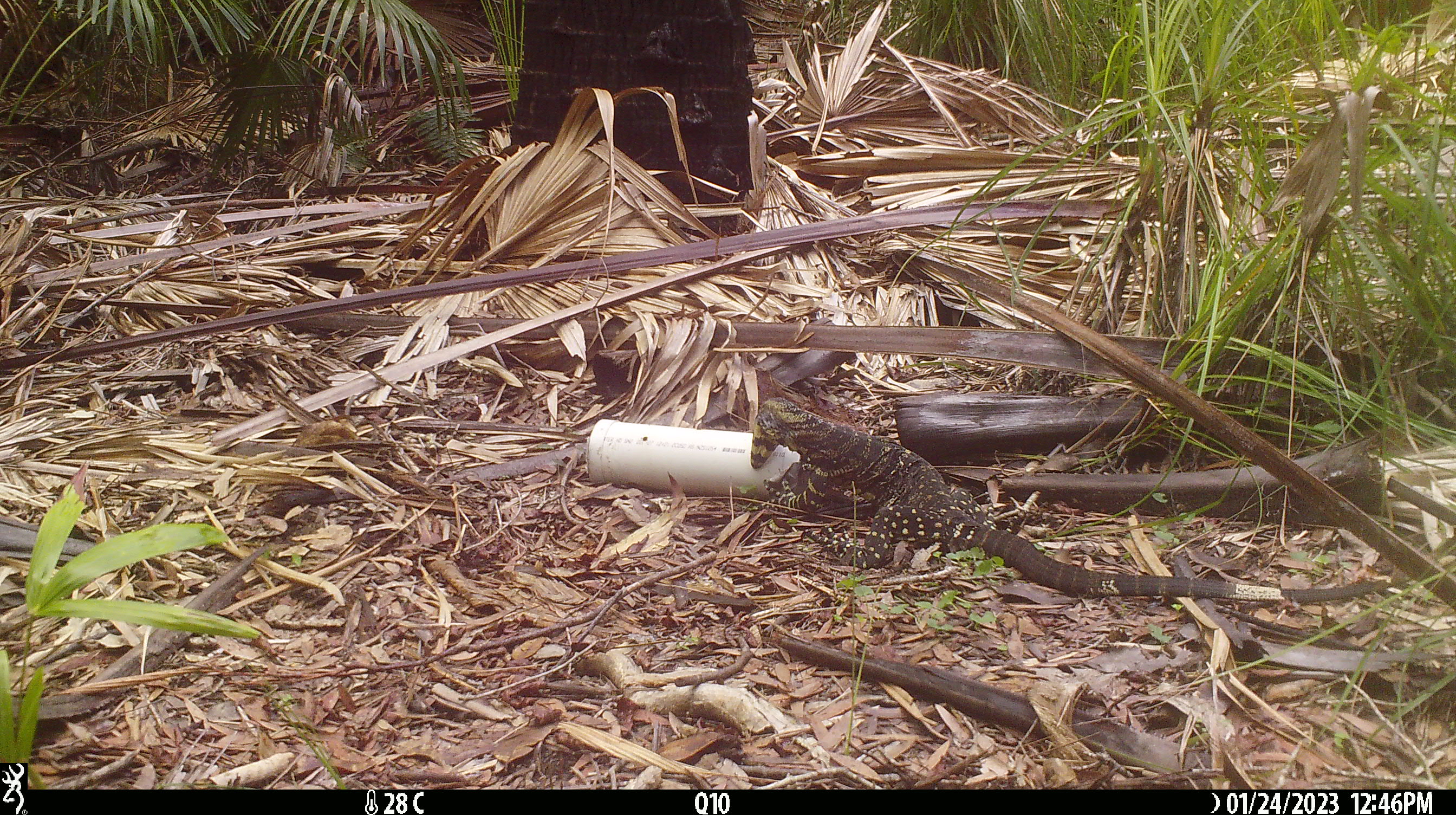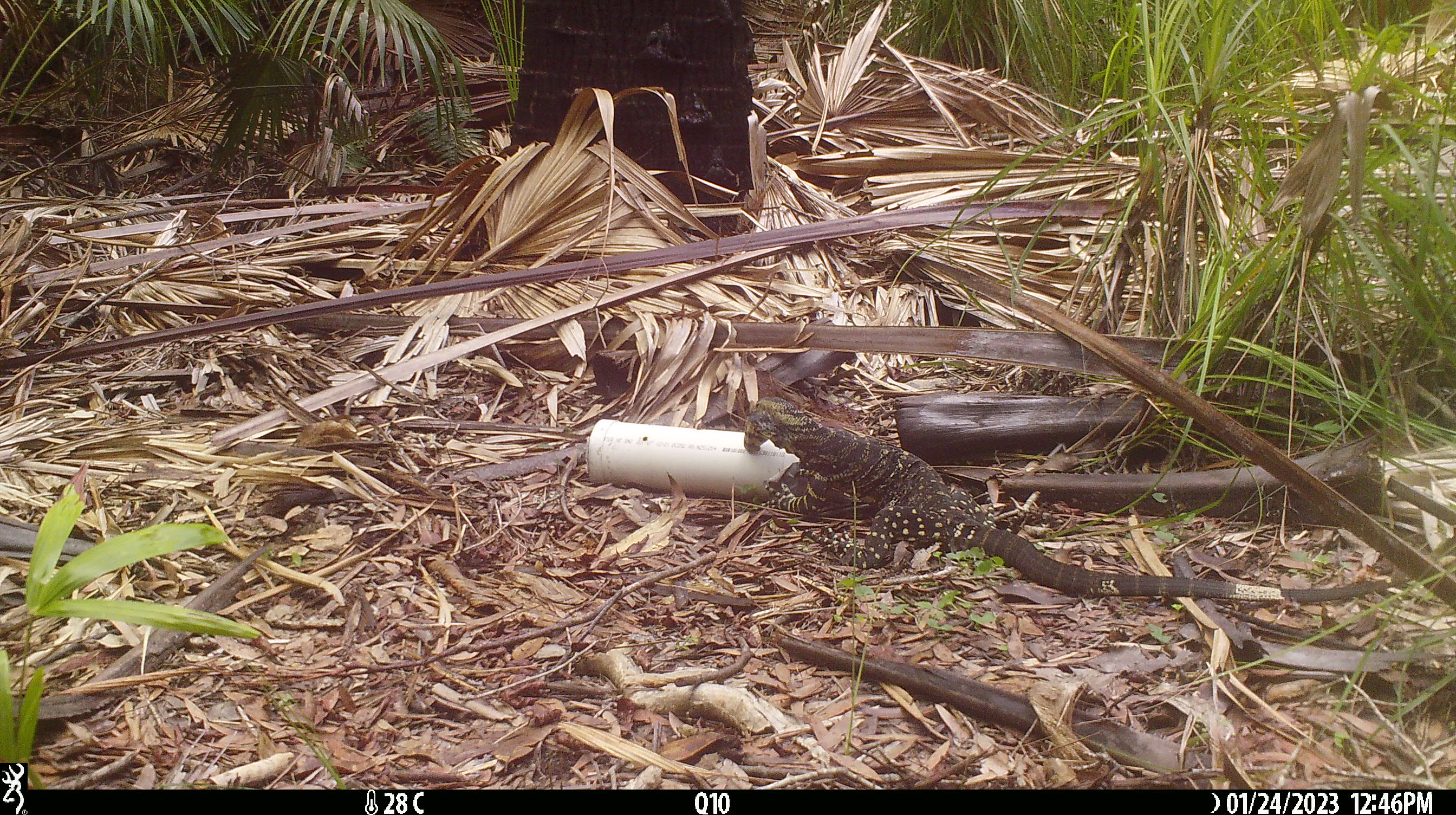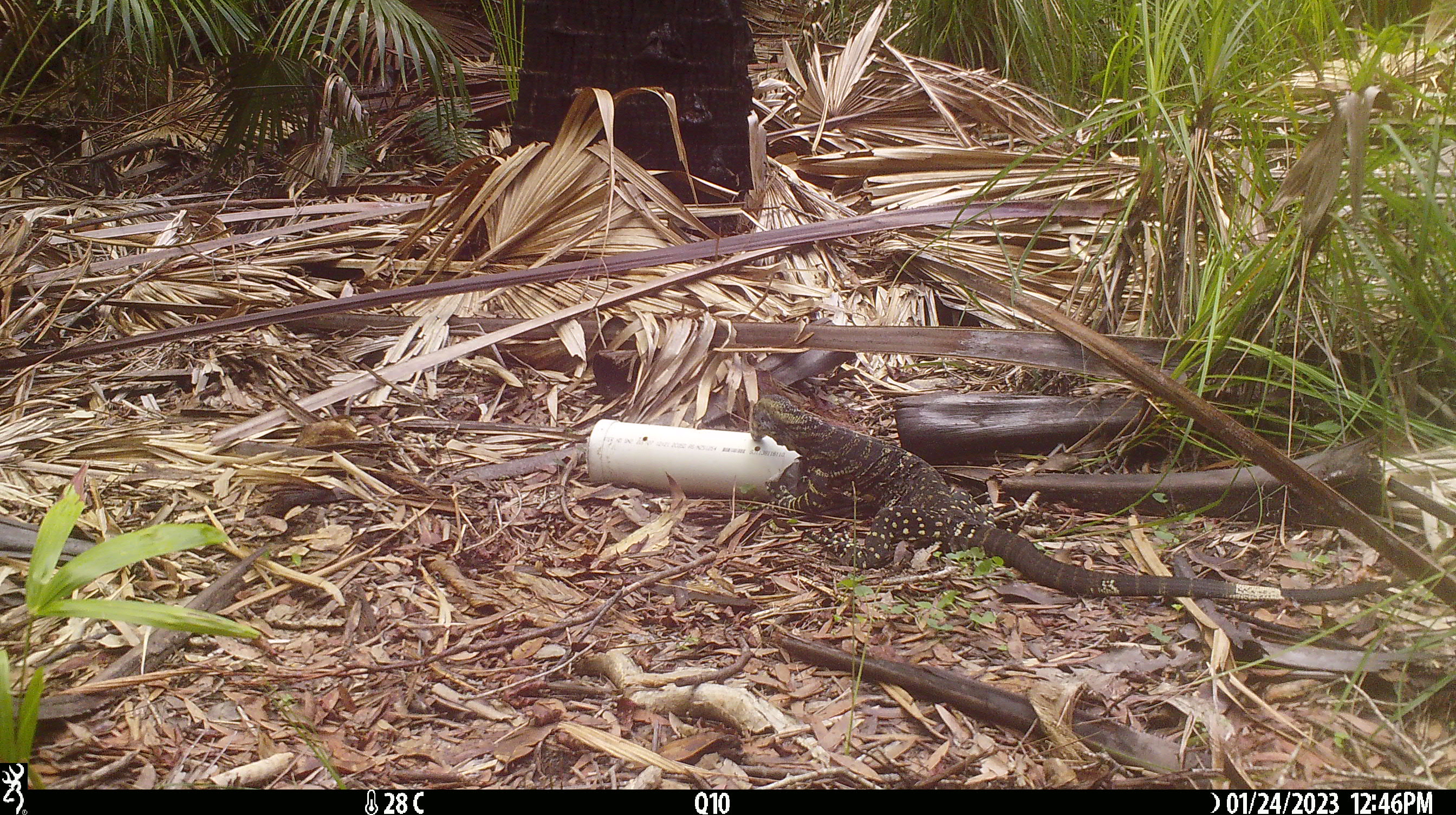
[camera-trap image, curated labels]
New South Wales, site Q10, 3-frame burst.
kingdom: Animalia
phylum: Chordata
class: Reptilia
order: Squamata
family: Varanidae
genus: Varanus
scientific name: Varanus varius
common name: lace monitor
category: goanna